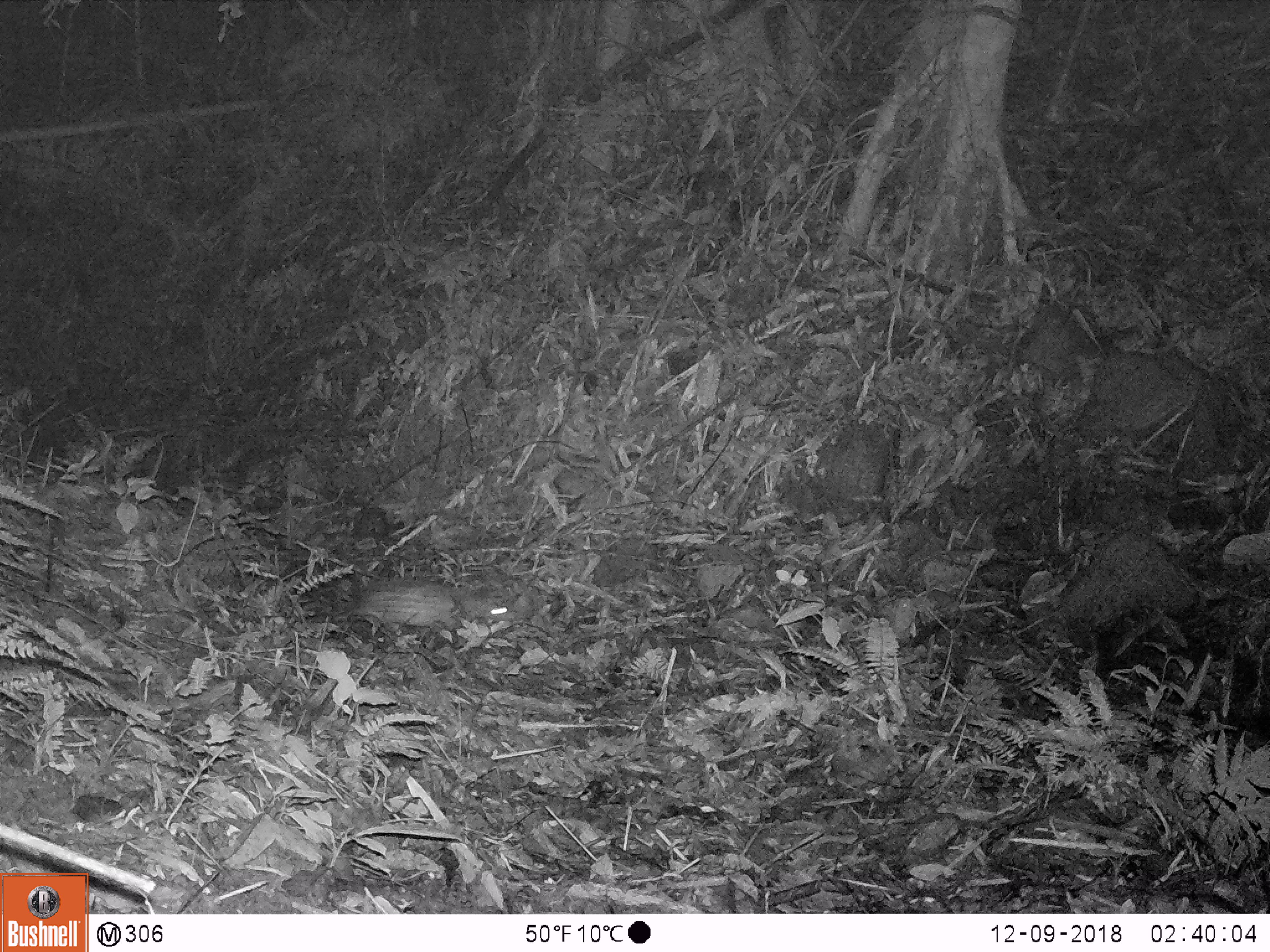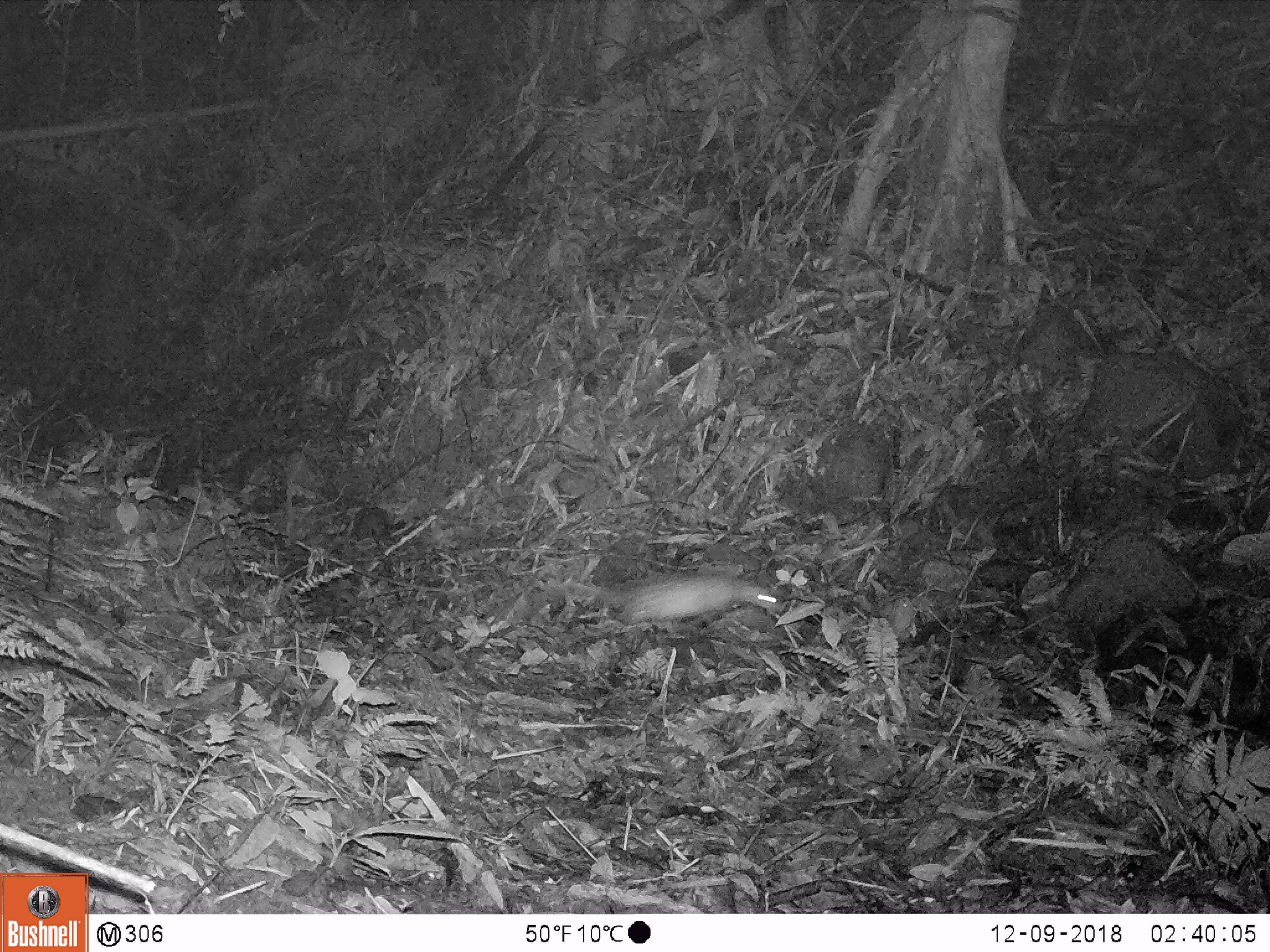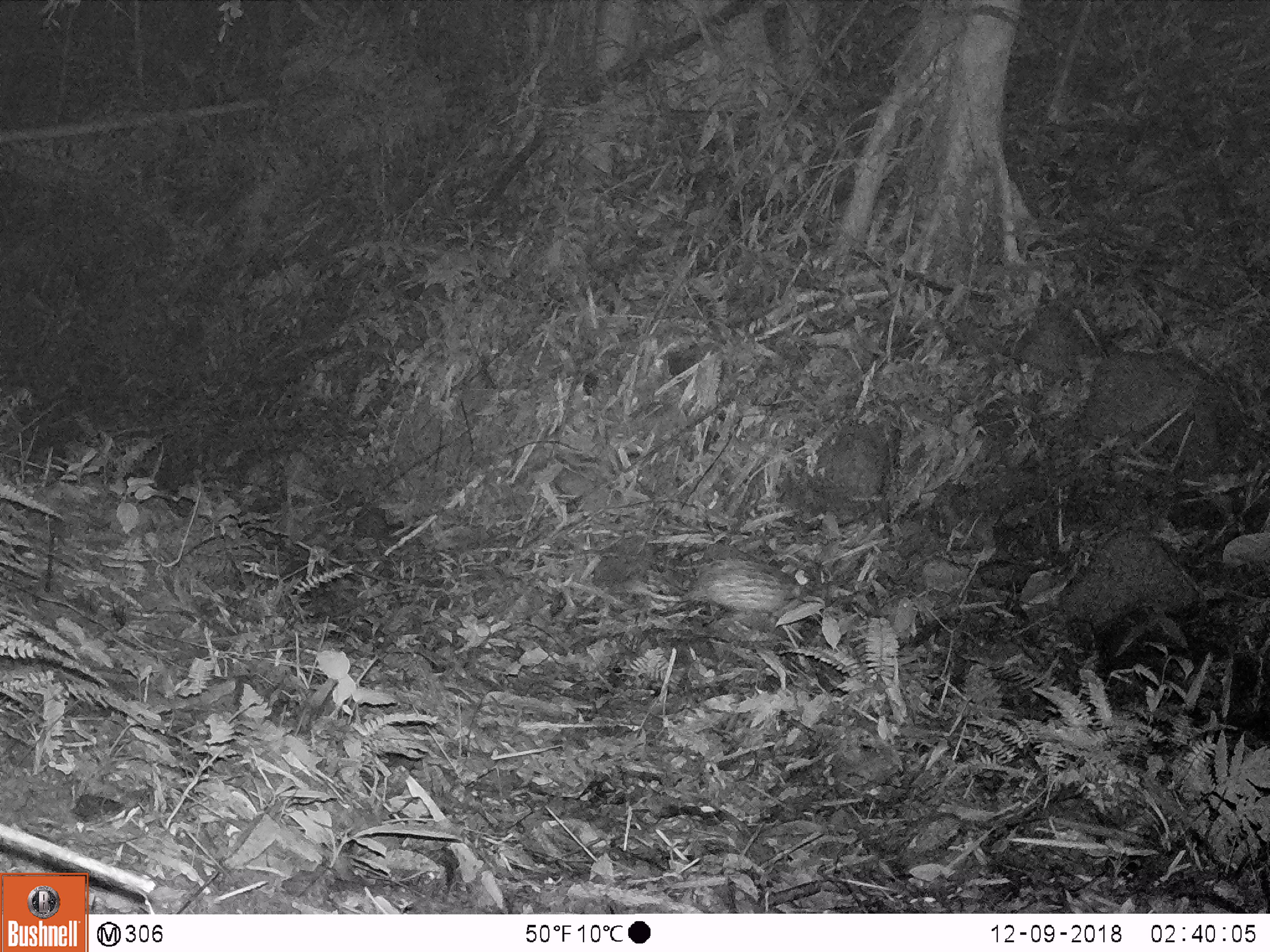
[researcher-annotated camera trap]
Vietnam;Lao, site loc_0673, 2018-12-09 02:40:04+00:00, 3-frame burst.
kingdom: Animalia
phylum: Chordata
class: Mammalia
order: Rodentia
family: Hystricidae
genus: Atherurus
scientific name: Atherurus macrourus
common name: asiatic brush-tailed porcupine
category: asiatic brush tailed porcupine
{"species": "asiatic brush tailed porcupine (asiatic brush-tailed porcupine) (Atherurus macrourus)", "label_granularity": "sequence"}